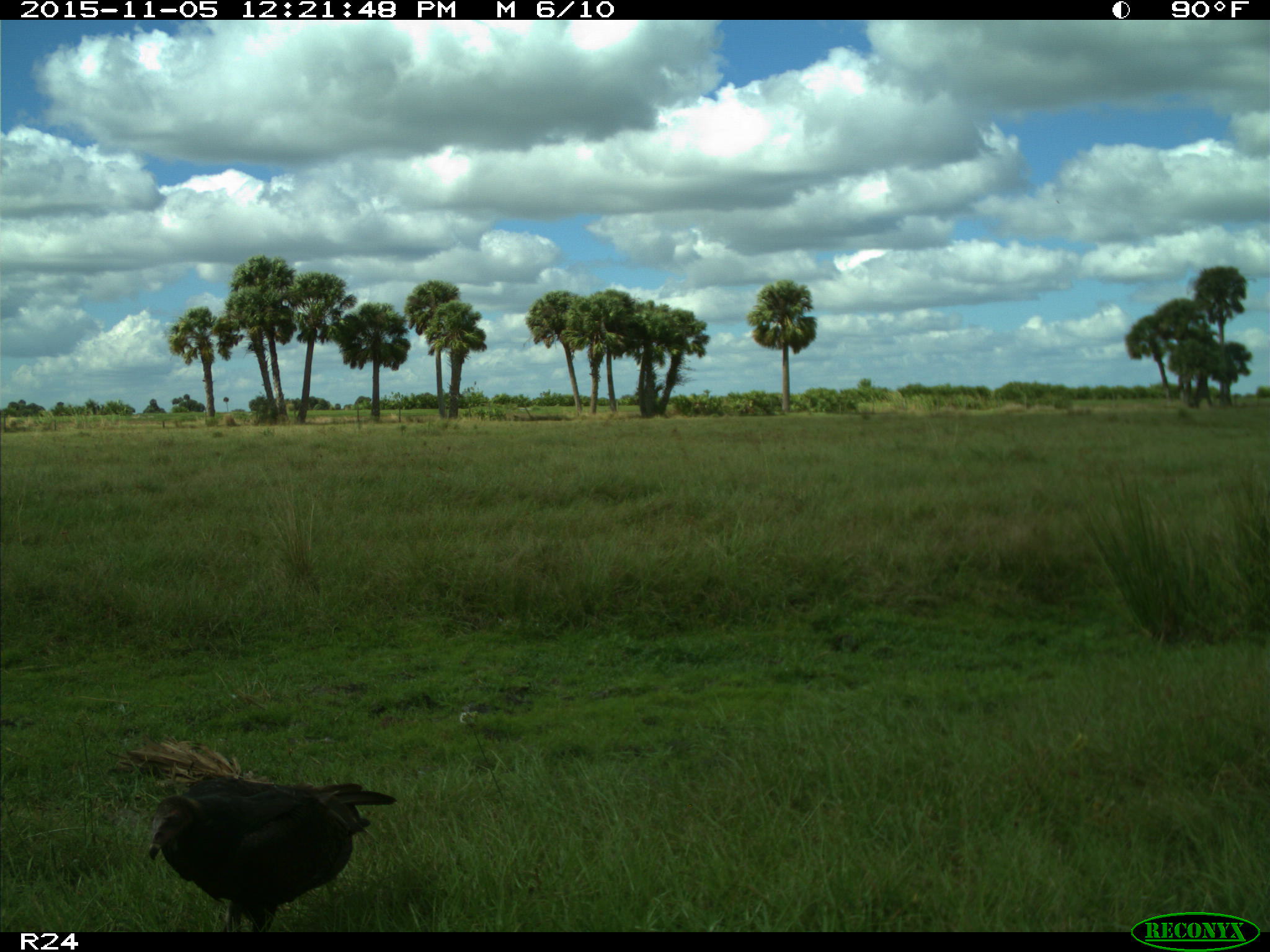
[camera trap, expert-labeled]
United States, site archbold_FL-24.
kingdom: Animalia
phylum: Chordata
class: Aves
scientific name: Aves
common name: birds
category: unidentified bird